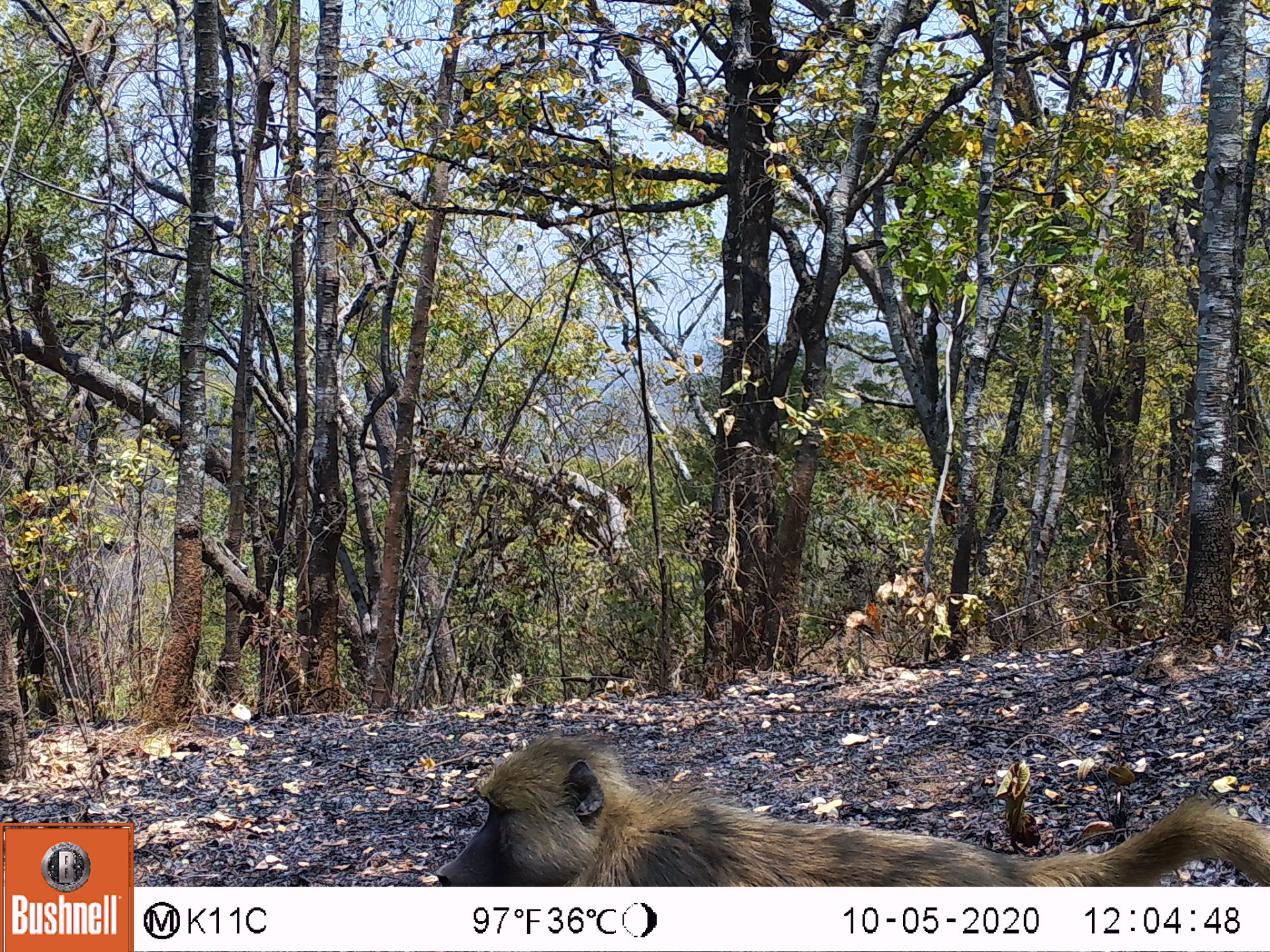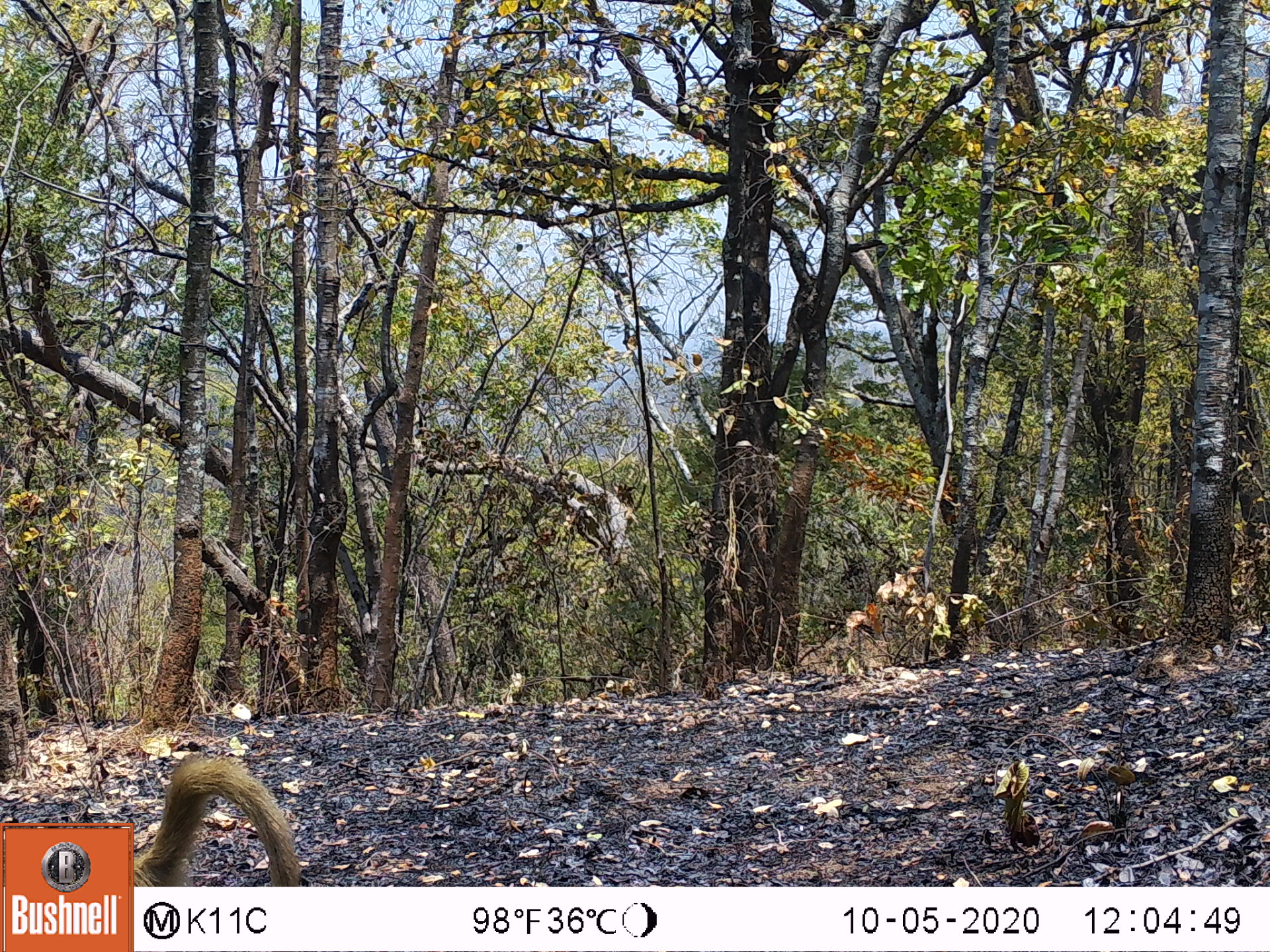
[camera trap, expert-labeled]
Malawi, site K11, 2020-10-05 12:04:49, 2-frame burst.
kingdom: Animalia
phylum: Chordata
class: Mammalia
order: Primates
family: Cercopithecidae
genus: Papio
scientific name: Papio cynocephalus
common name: yellow baboon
Yellow baboon (Papio cynocephalus), count 1.